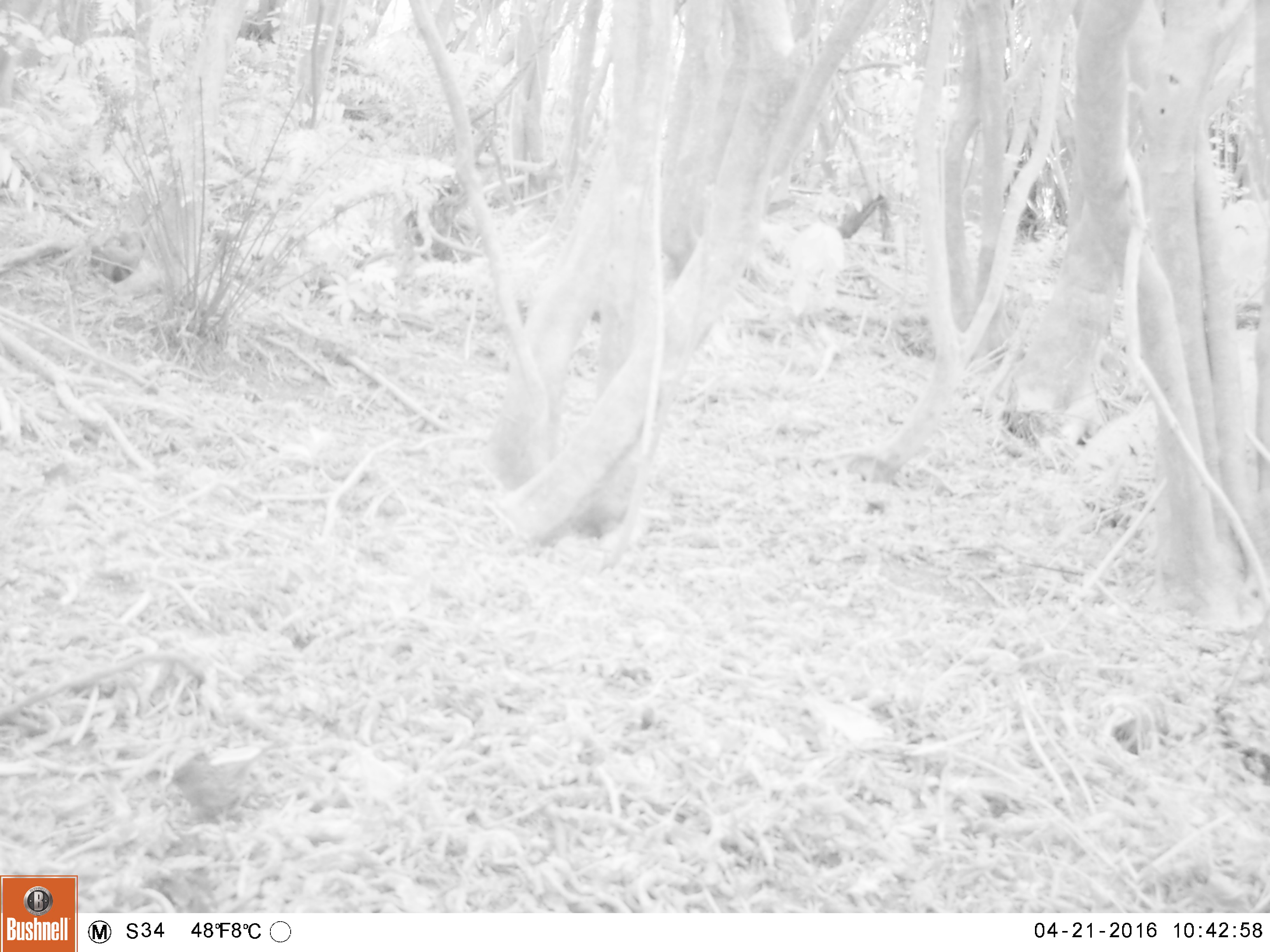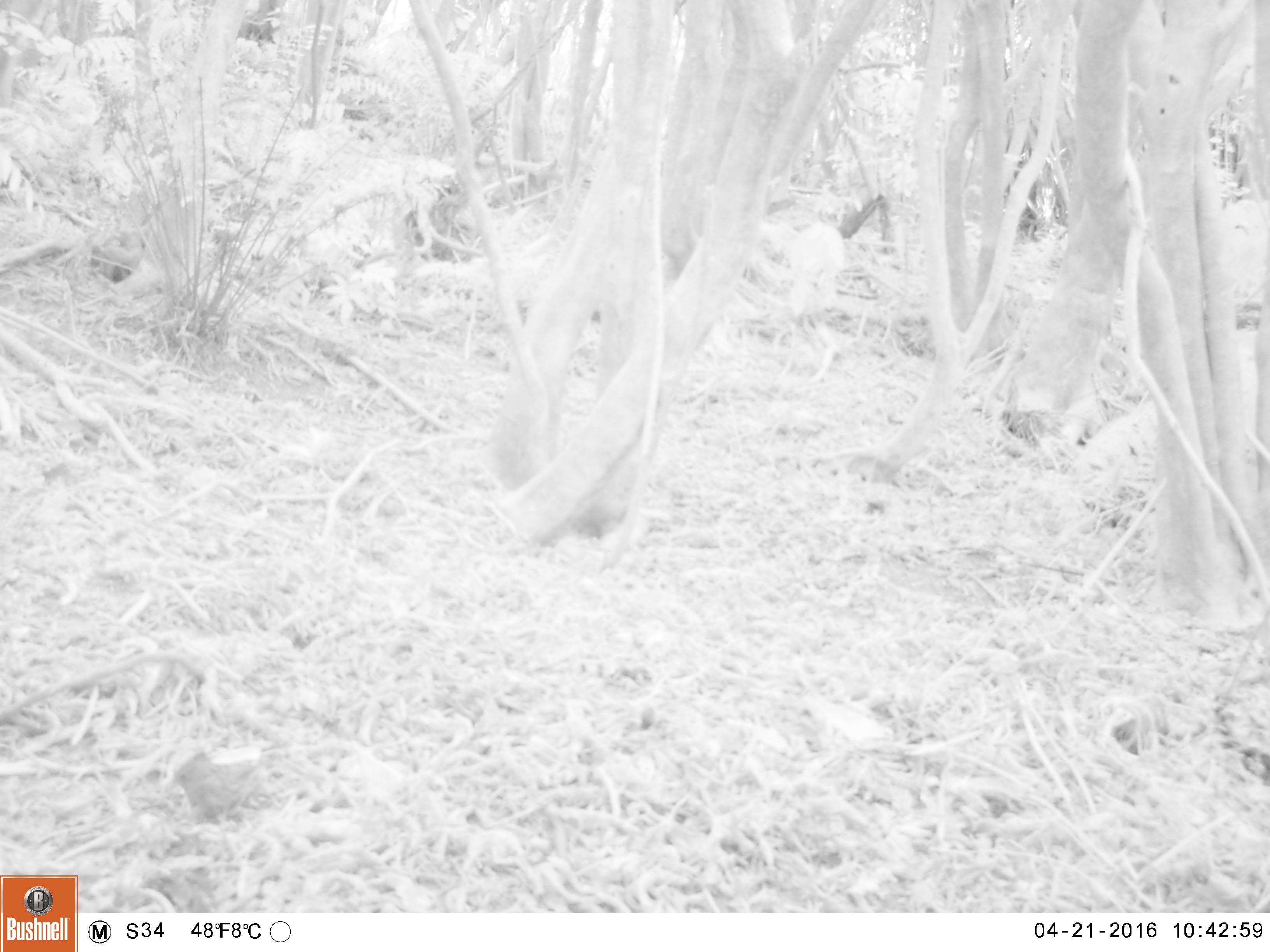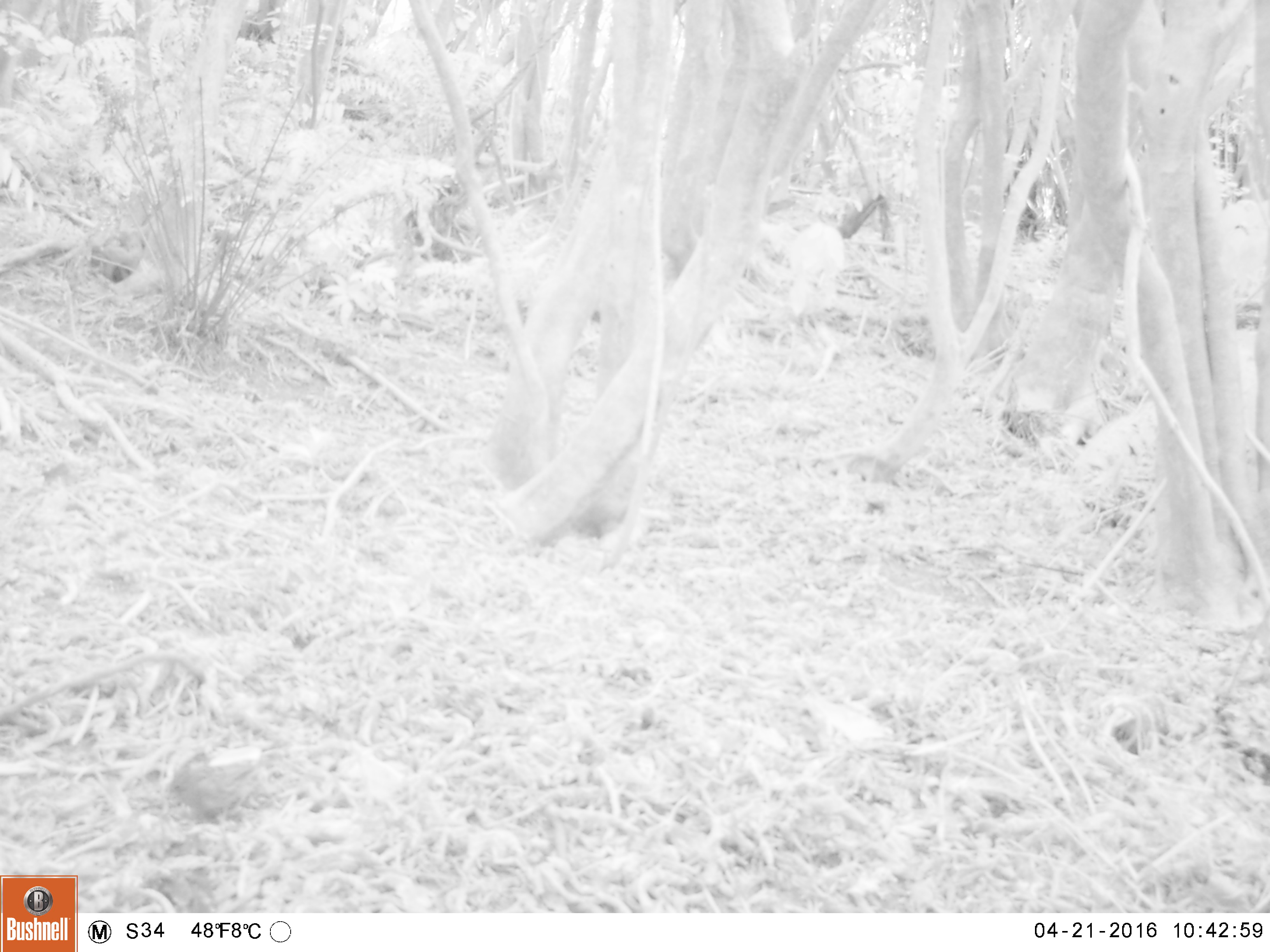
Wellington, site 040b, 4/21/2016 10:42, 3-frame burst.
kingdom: Animalia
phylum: Chordata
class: Aves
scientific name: Aves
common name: bird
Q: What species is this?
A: Bird (Aves).